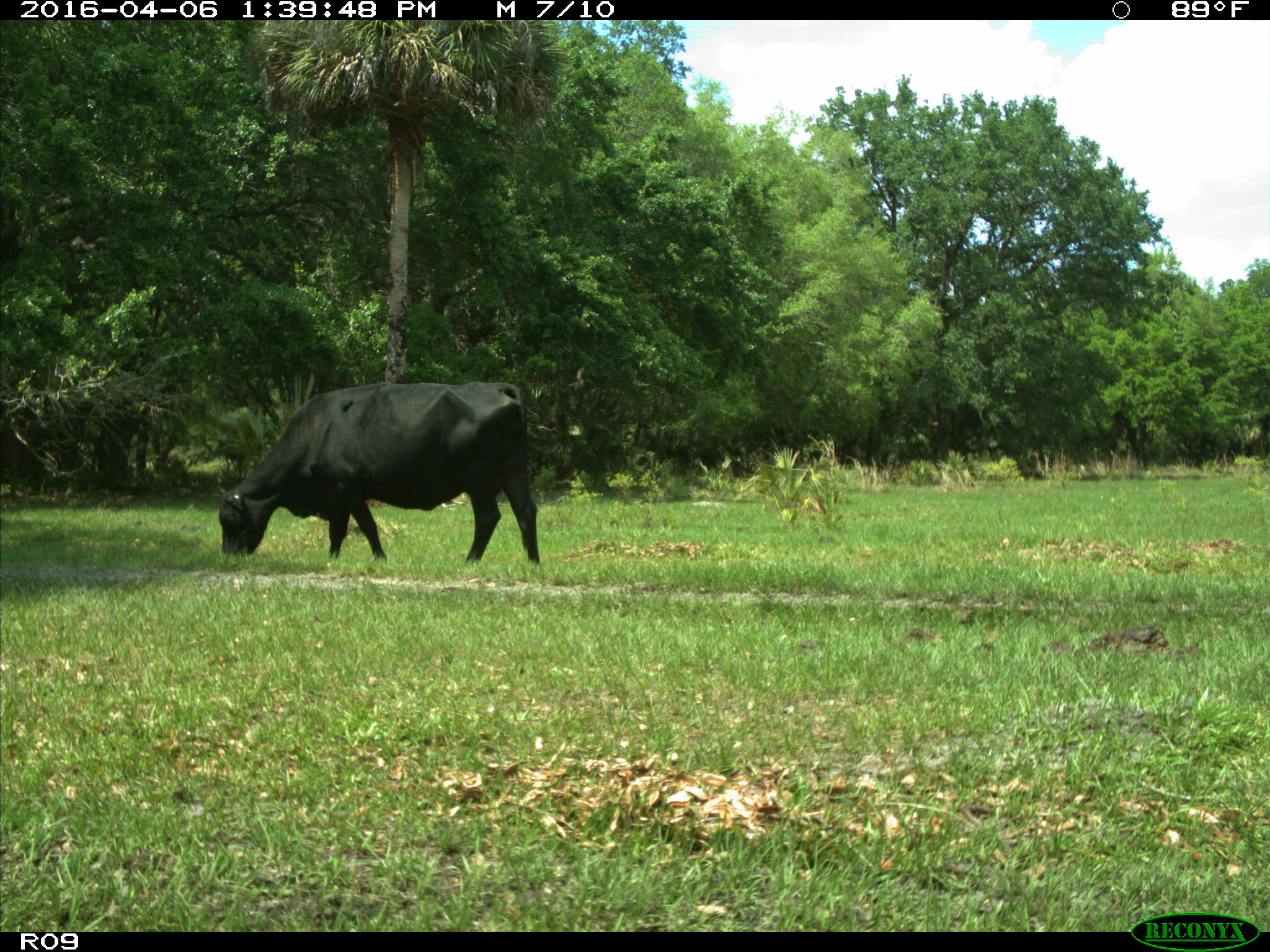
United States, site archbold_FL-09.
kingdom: Animalia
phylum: Chordata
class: Mammalia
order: Artiodactyla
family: Bovidae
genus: Bos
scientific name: Bos taurus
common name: domestic cow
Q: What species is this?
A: Bos taurus (domestic cow).